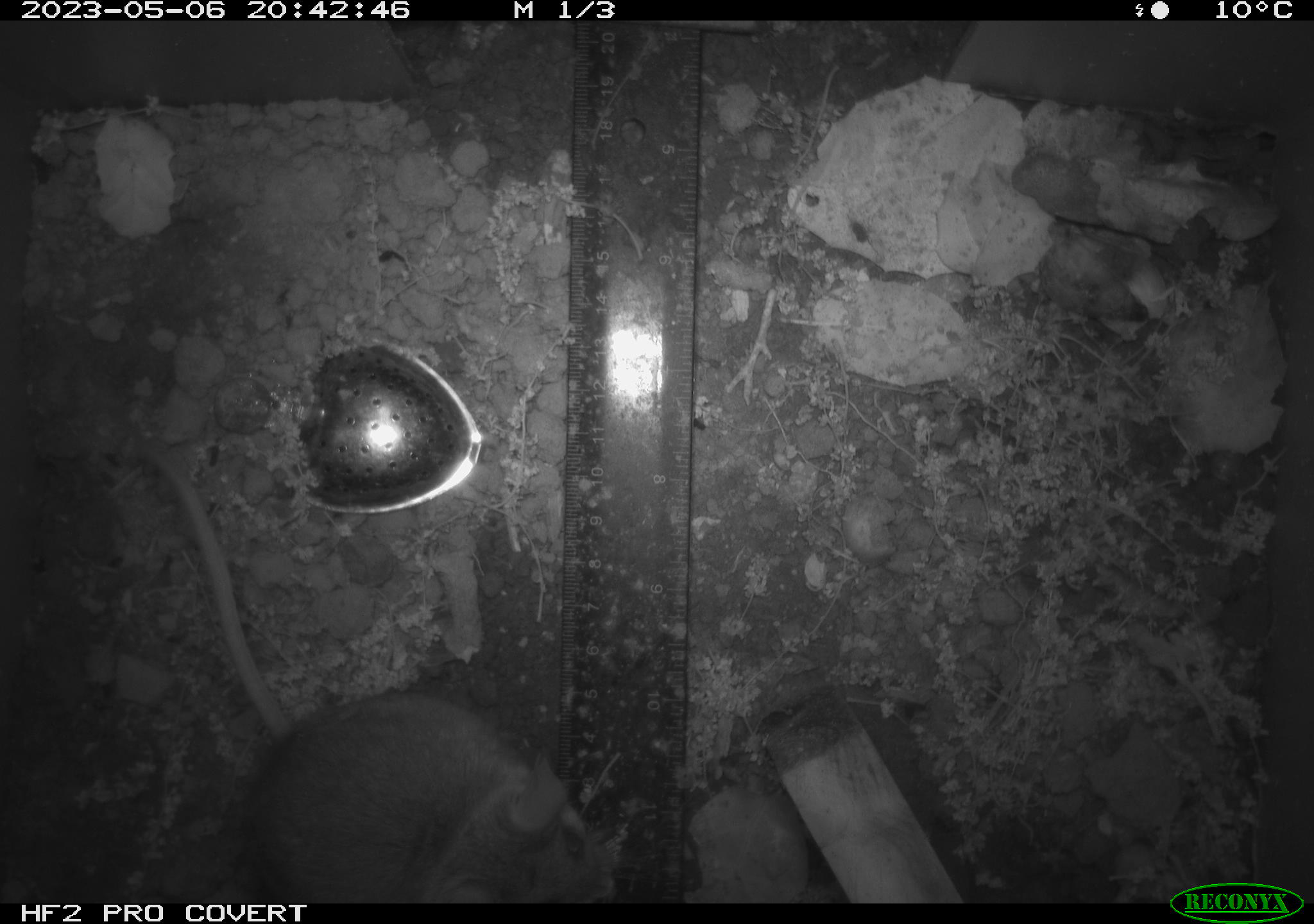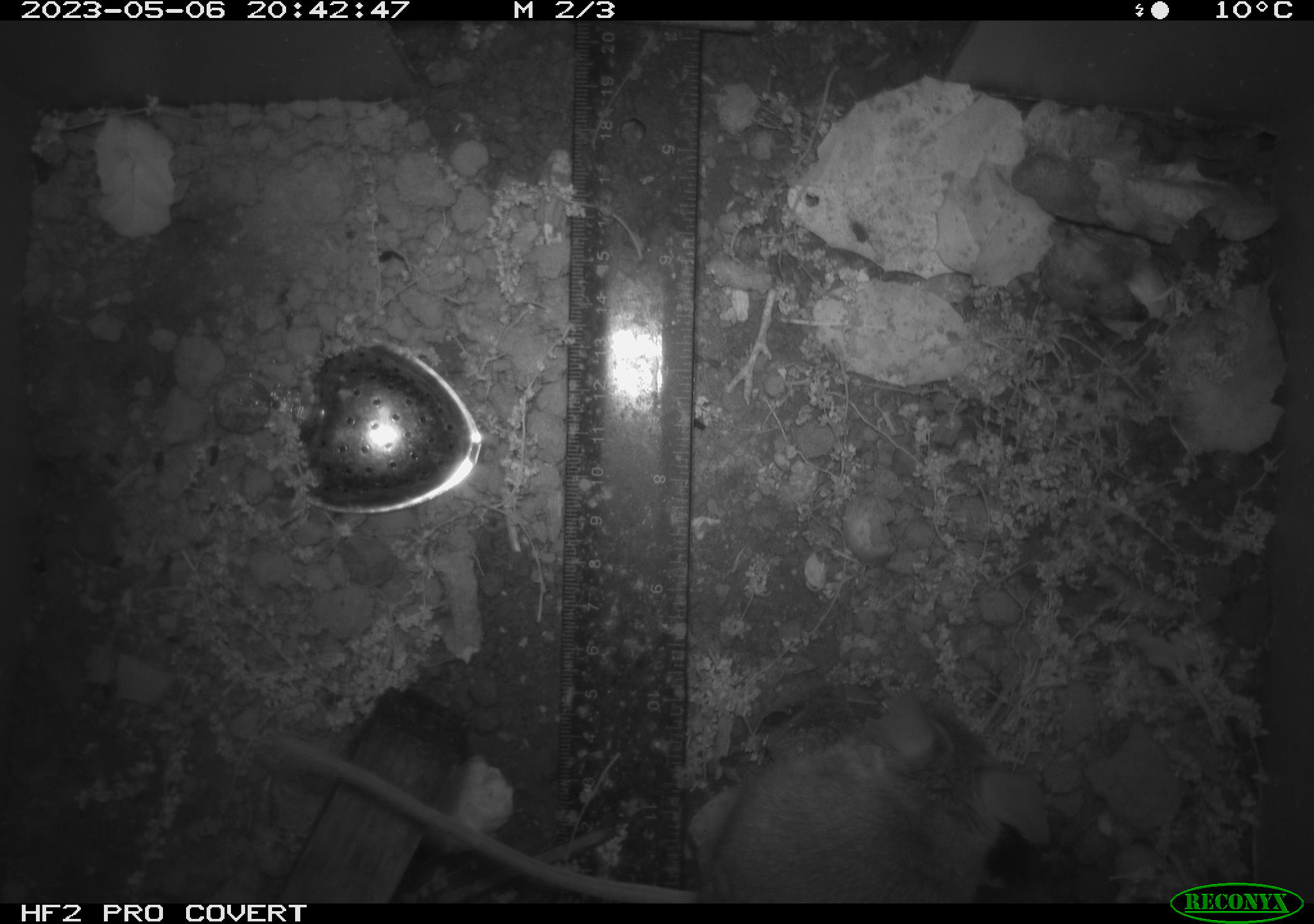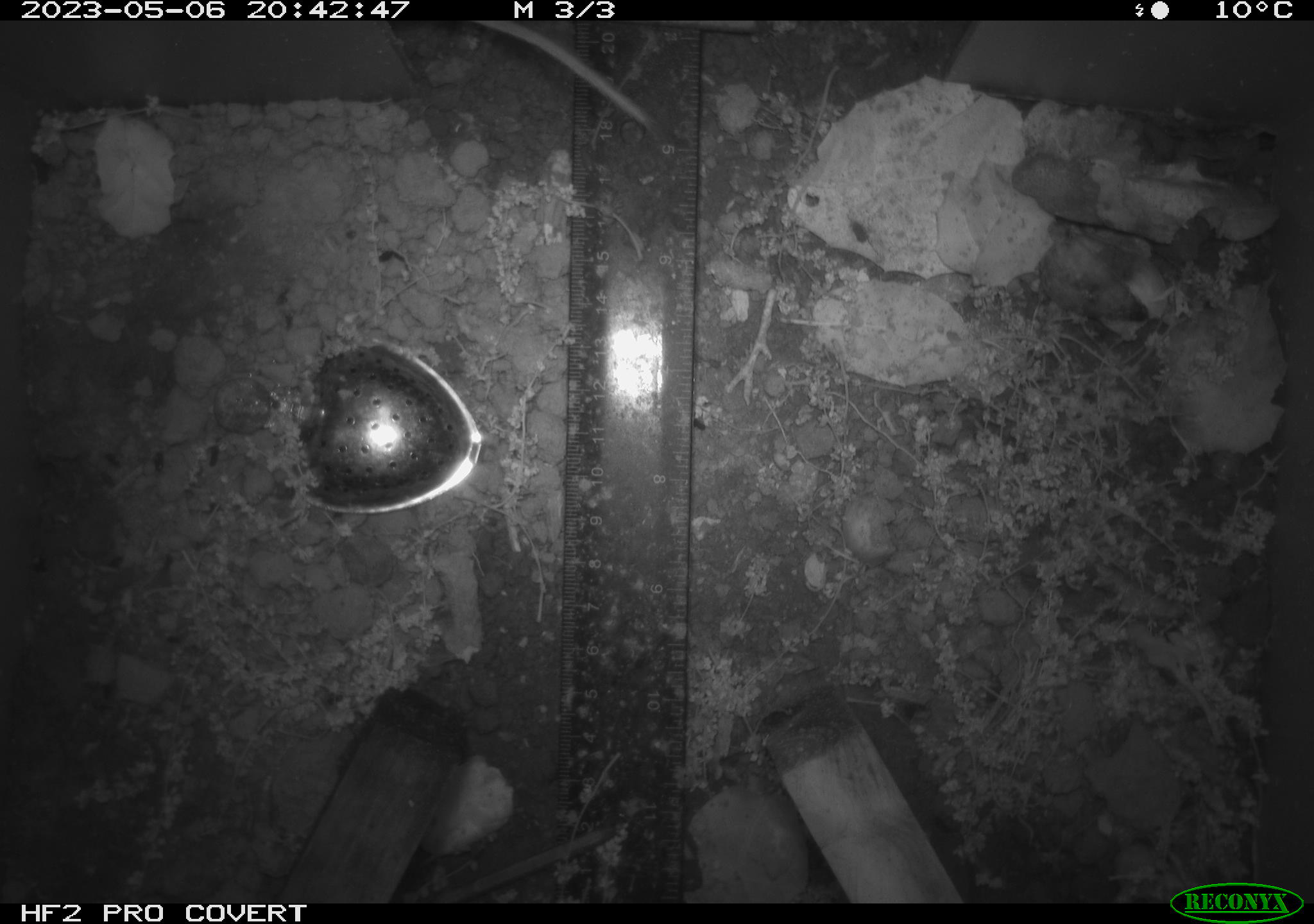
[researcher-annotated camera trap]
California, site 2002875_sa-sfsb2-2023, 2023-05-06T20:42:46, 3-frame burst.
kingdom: Animalia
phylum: Chordata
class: Mammalia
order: Rodentia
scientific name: Rodentia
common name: mouse species